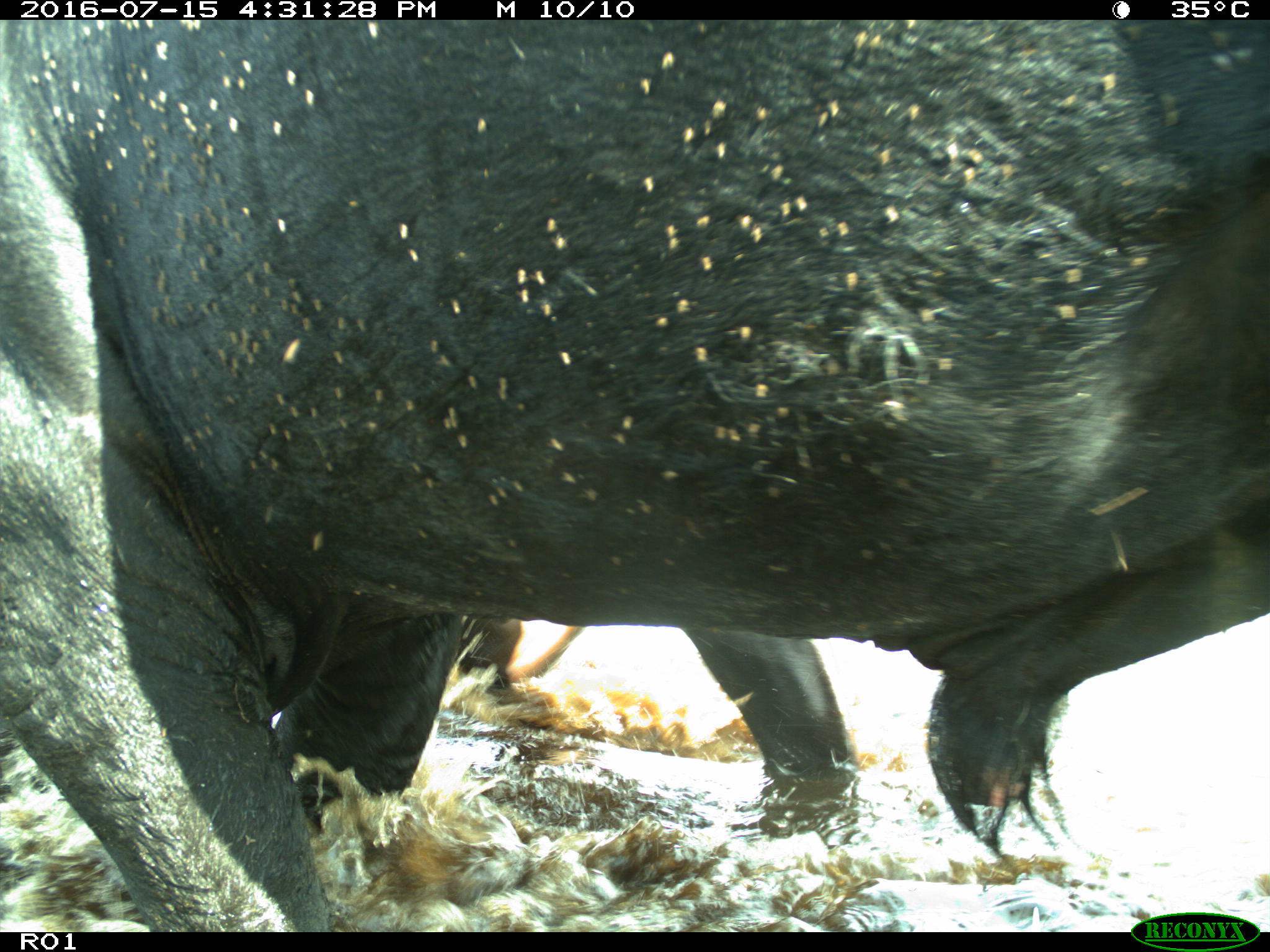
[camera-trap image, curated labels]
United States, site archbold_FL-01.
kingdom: Animalia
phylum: Chordata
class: Mammalia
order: Artiodactyla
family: Bovidae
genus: Bos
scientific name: Bos taurus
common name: domestic cow